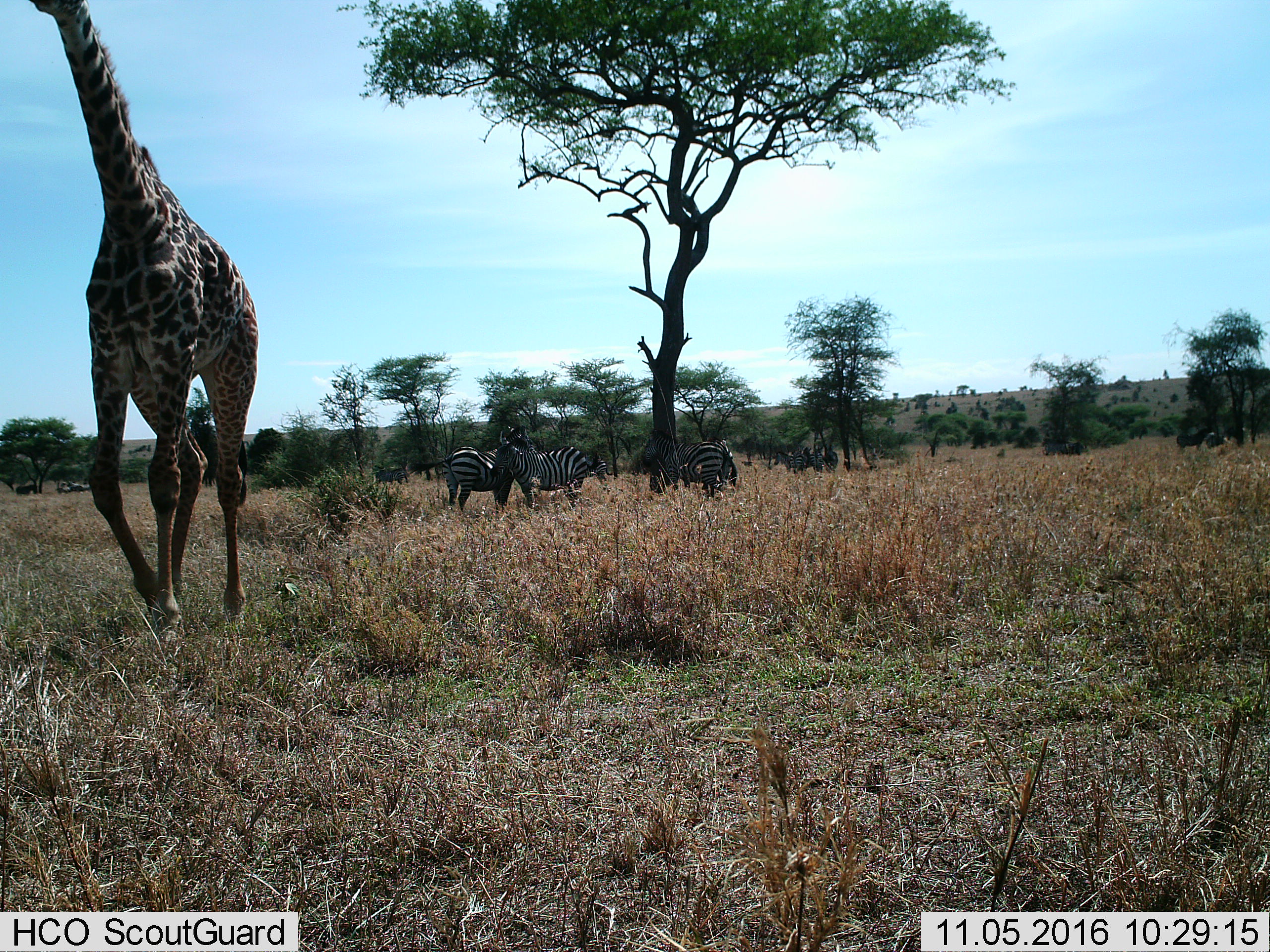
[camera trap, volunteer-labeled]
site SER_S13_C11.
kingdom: Animalia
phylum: Chordata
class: Mammalia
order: Artiodactyla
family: Giraffidae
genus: Giraffa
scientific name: Giraffa camelopardalis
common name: giraffe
Giraffe (Giraffa camelopardalis), count 1. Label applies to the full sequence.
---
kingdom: Animalia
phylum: Chordata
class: Mammalia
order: Perissodactyla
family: Equidae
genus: Equus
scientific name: Equus quagga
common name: plains zebra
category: zebraplains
Zebraplains (plains zebra) (Equus quagga), count 6. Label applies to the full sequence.